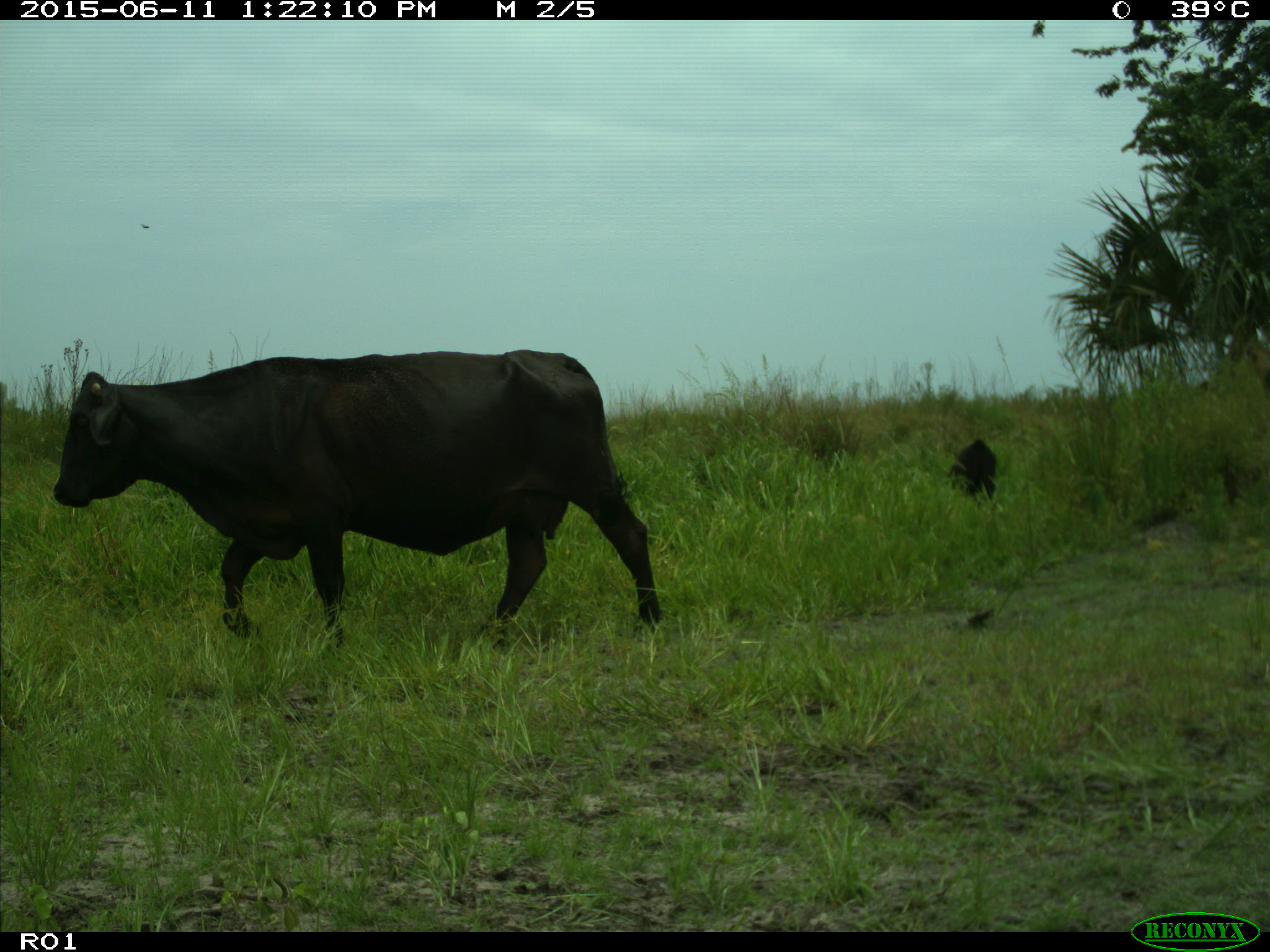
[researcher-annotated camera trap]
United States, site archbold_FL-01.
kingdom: Animalia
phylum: Chordata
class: Mammalia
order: Artiodactyla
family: Bovidae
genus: Bos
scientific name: Bos taurus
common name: domestic cow